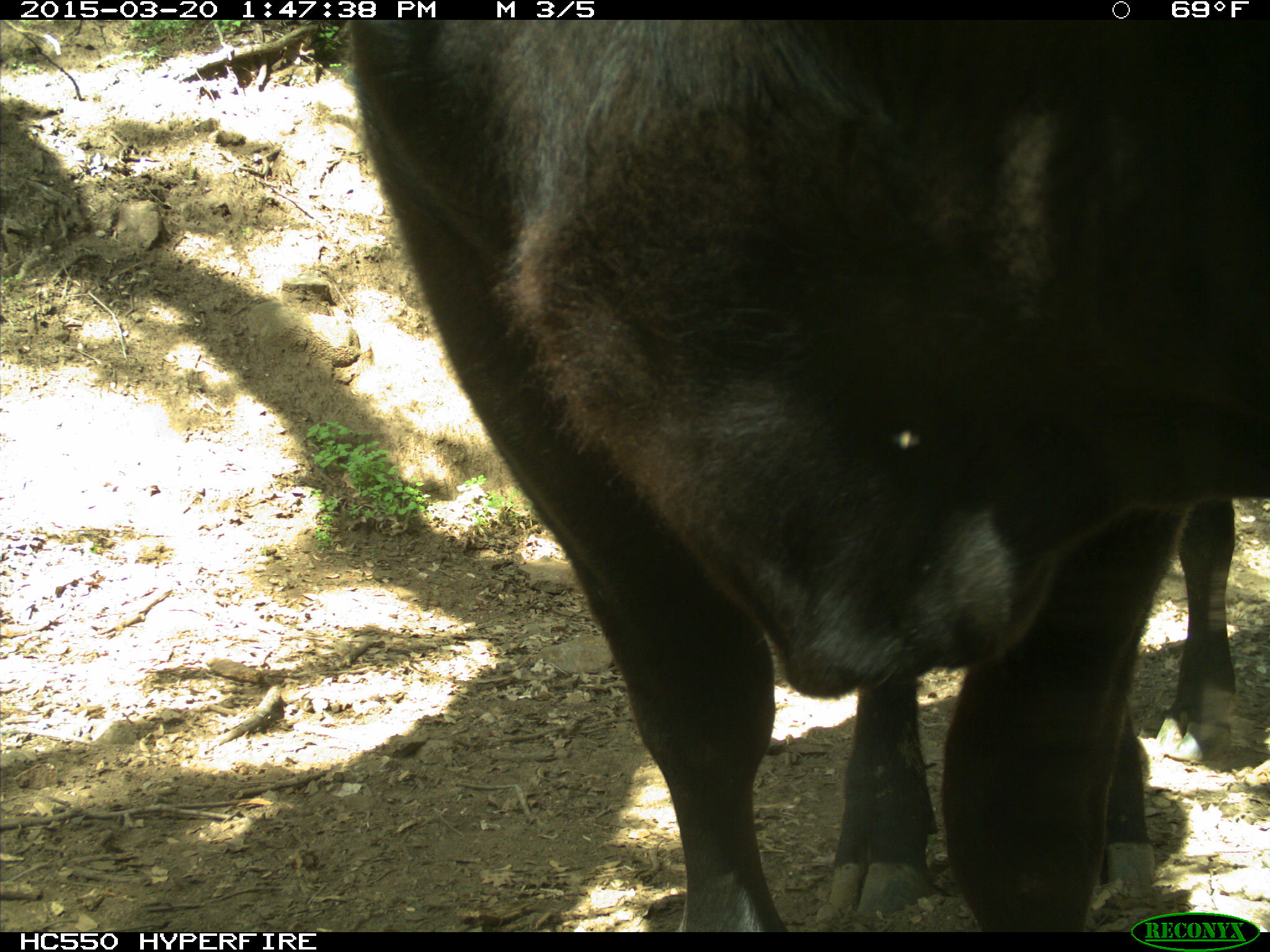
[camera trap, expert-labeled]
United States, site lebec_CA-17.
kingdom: Animalia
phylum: Chordata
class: Mammalia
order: Artiodactyla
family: Bovidae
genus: Bos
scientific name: Bos taurus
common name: domestic cow